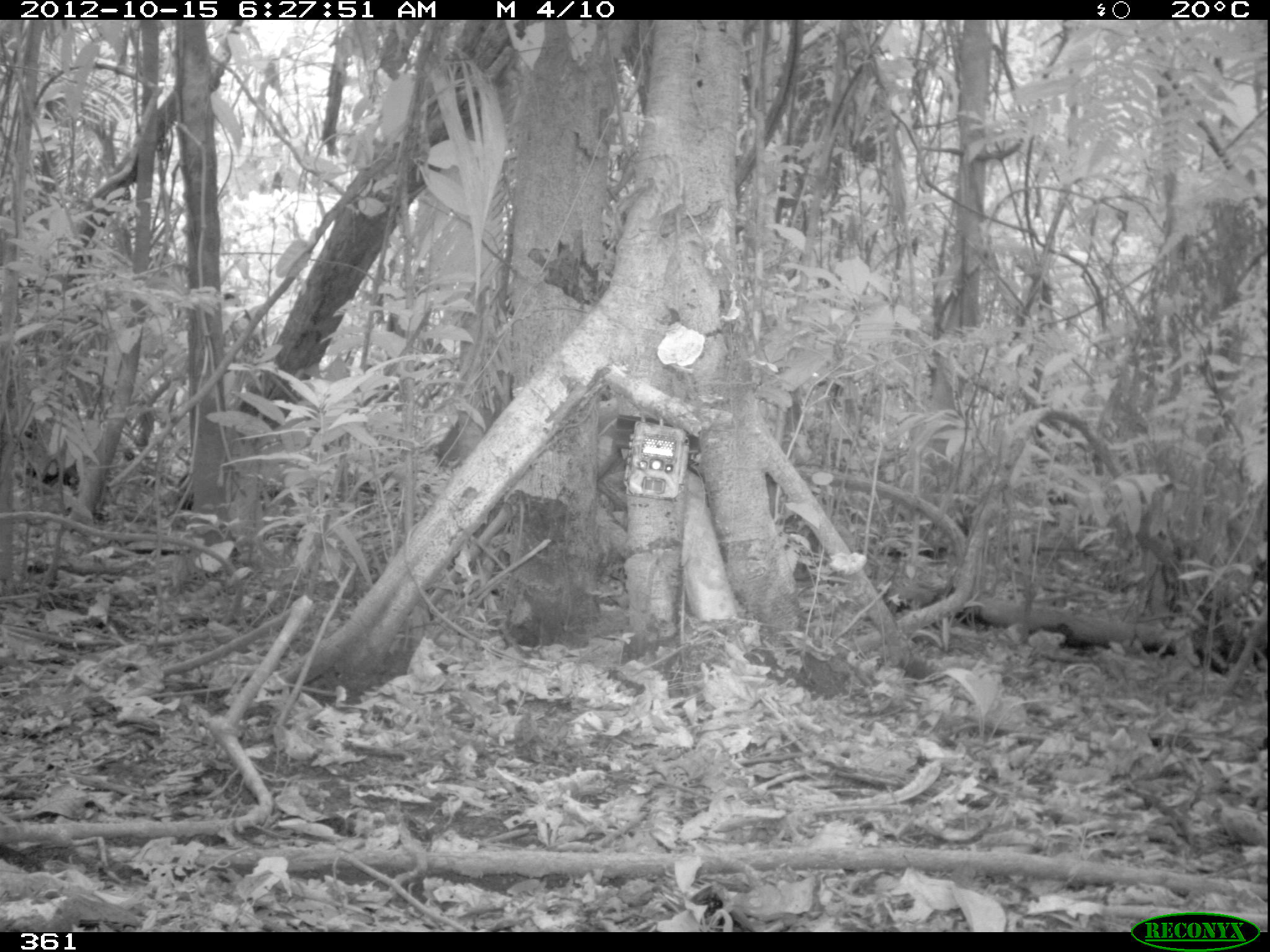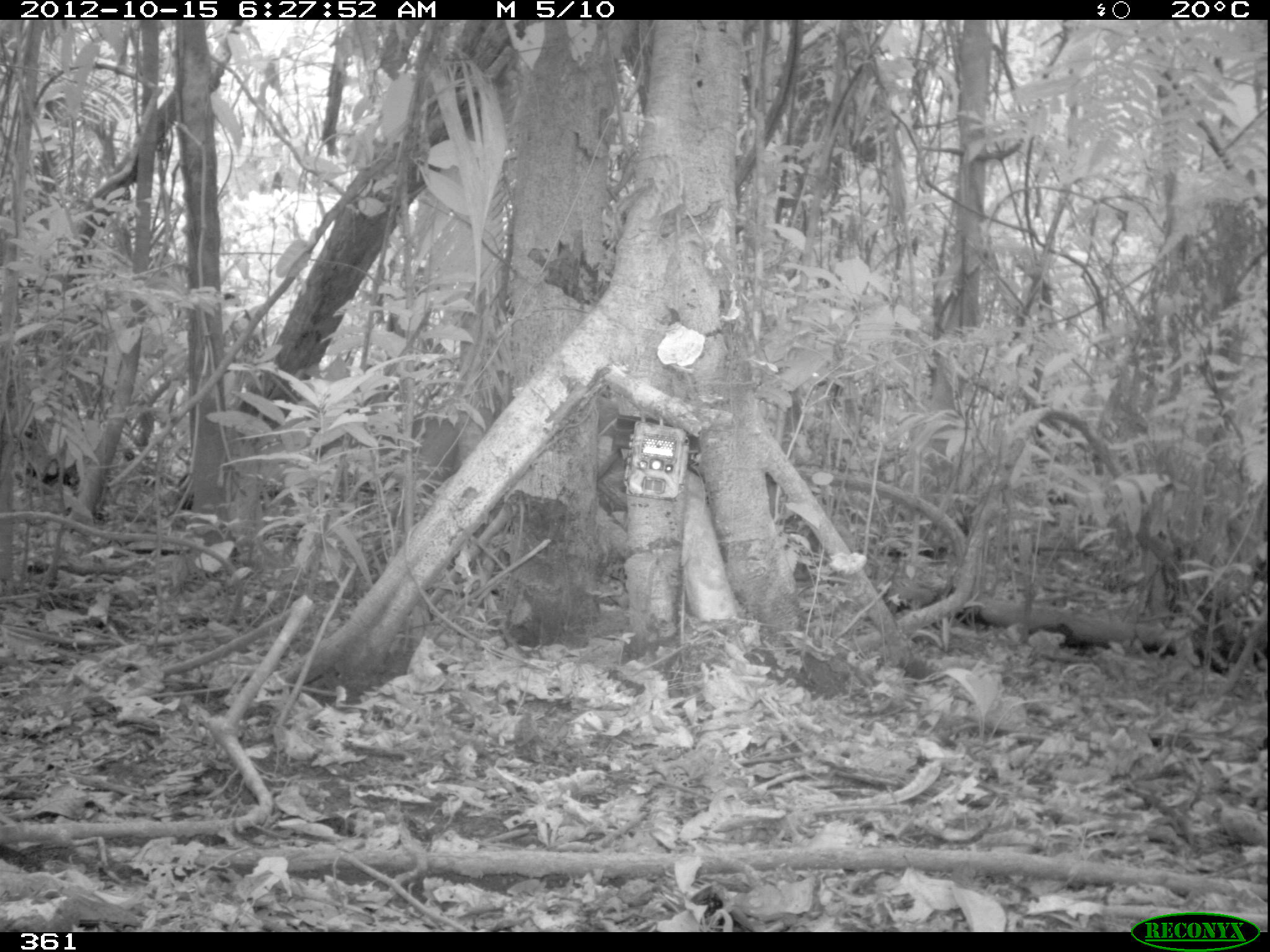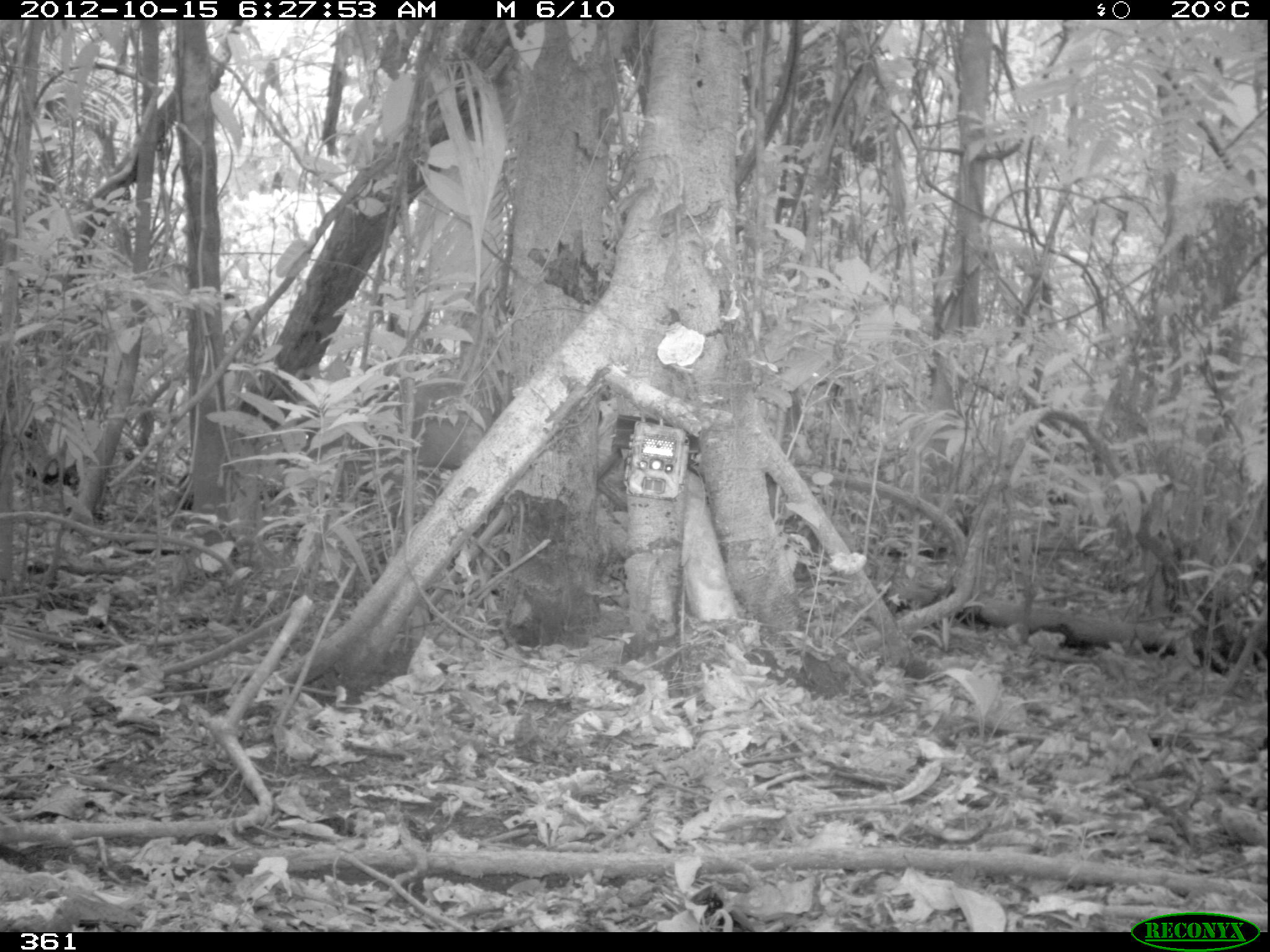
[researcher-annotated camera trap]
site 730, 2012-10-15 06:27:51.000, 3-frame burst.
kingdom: Animalia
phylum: Chordata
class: Mammalia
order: Artiodactyla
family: Cervidae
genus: Mazama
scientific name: Mazama americana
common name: red brocket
Mazama americana (red brocket).